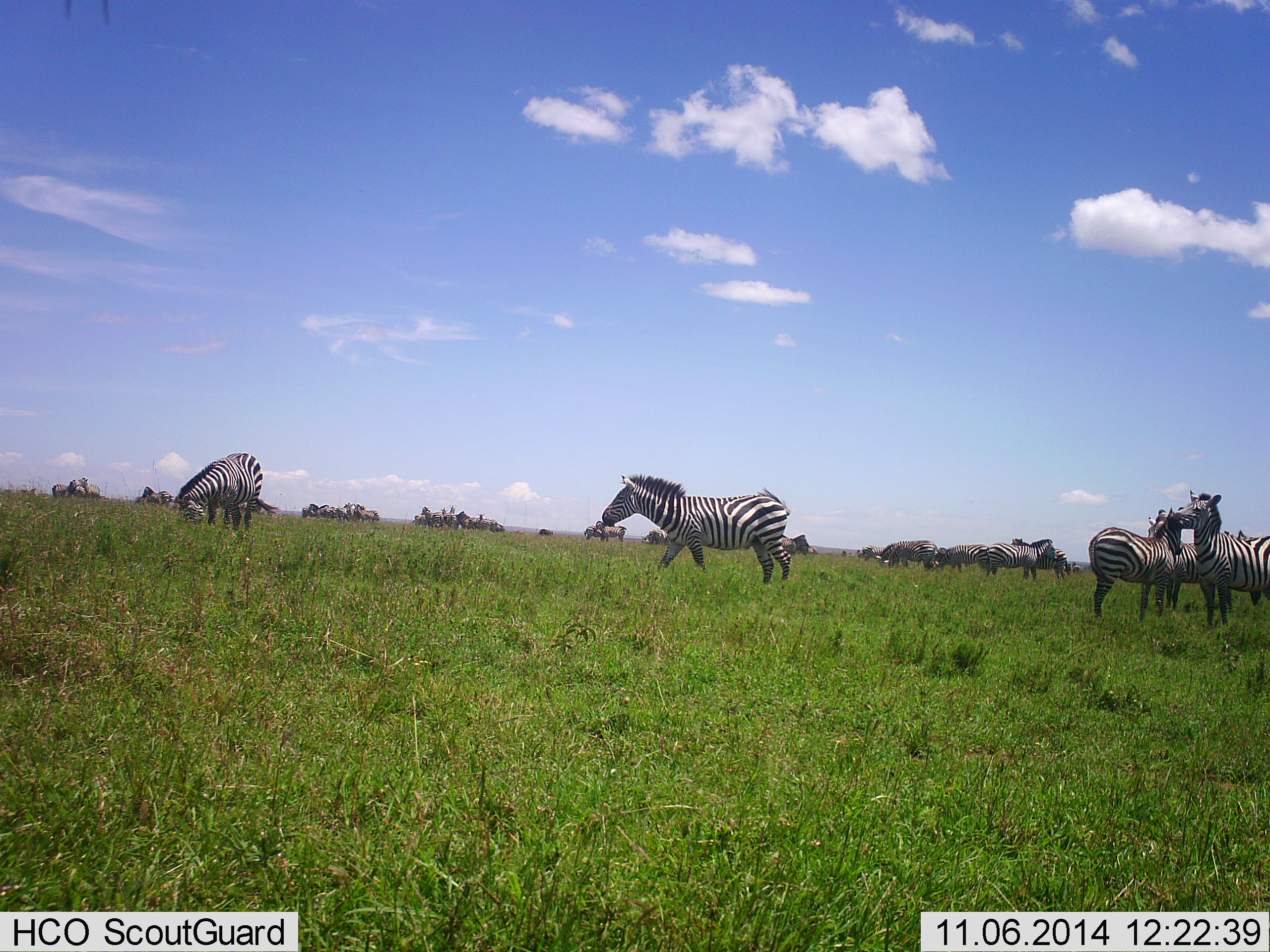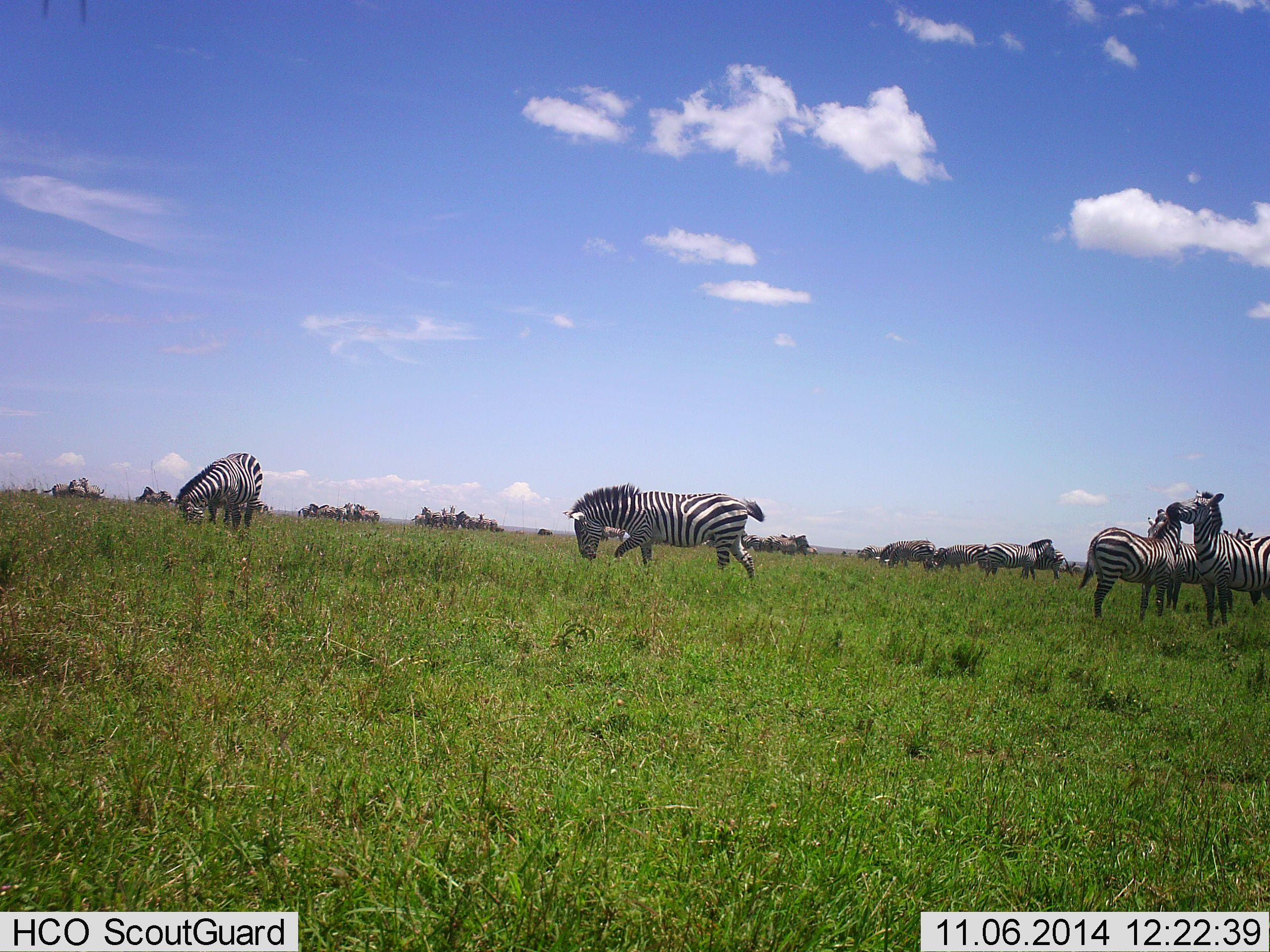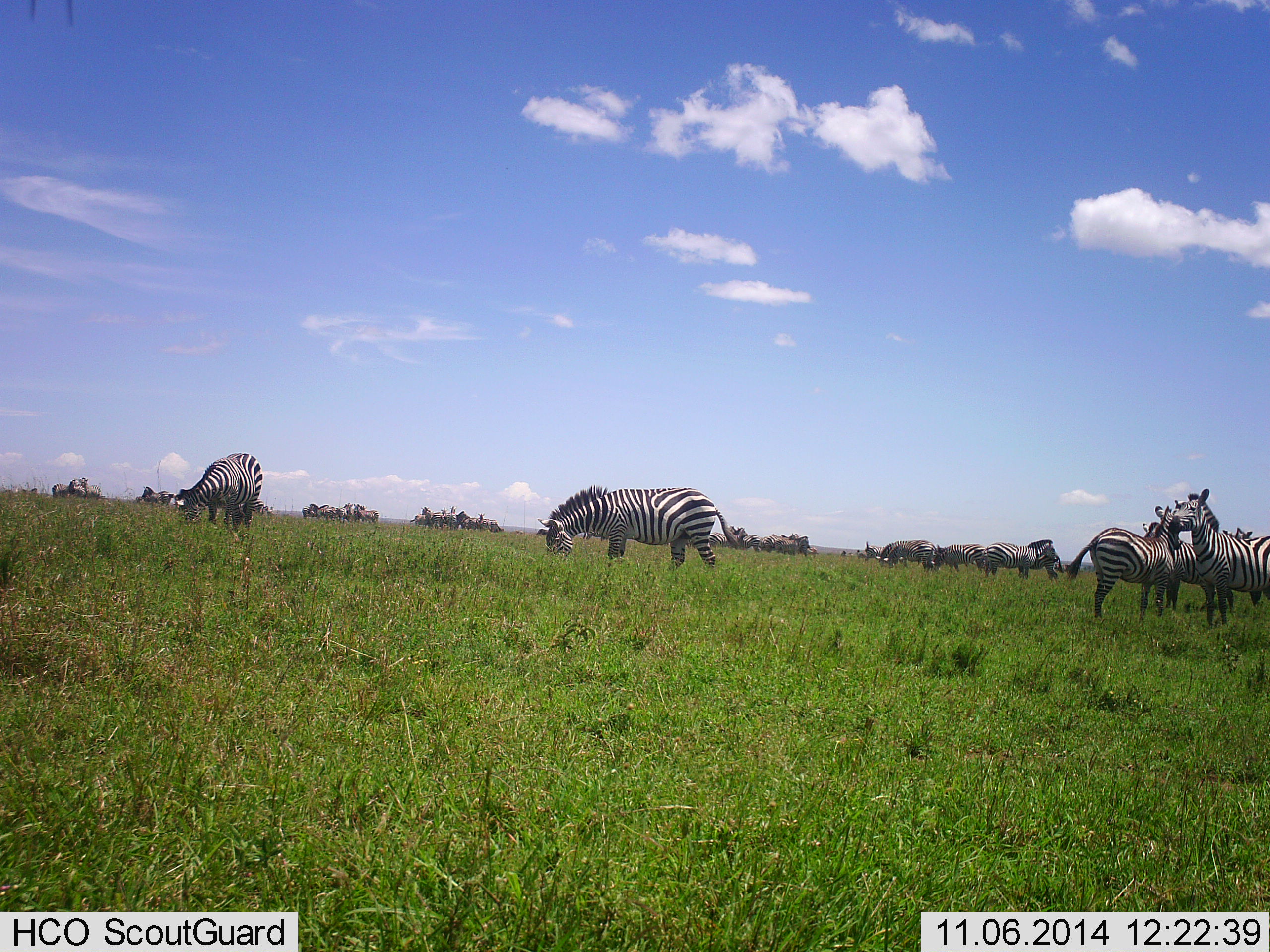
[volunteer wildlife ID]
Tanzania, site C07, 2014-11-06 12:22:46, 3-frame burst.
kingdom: Animalia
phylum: Chordata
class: Mammalia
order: Perissodactyla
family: Equidae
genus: Equus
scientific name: Equus quagga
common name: plains zebra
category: zebra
Zebra (plains zebra) (Equus quagga), count 11-50. Behavior (volunteer vote fractions): standing 70%, resting 10%, moving 70%, interacting 70%. Young present (vote fraction): 0%. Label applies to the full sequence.